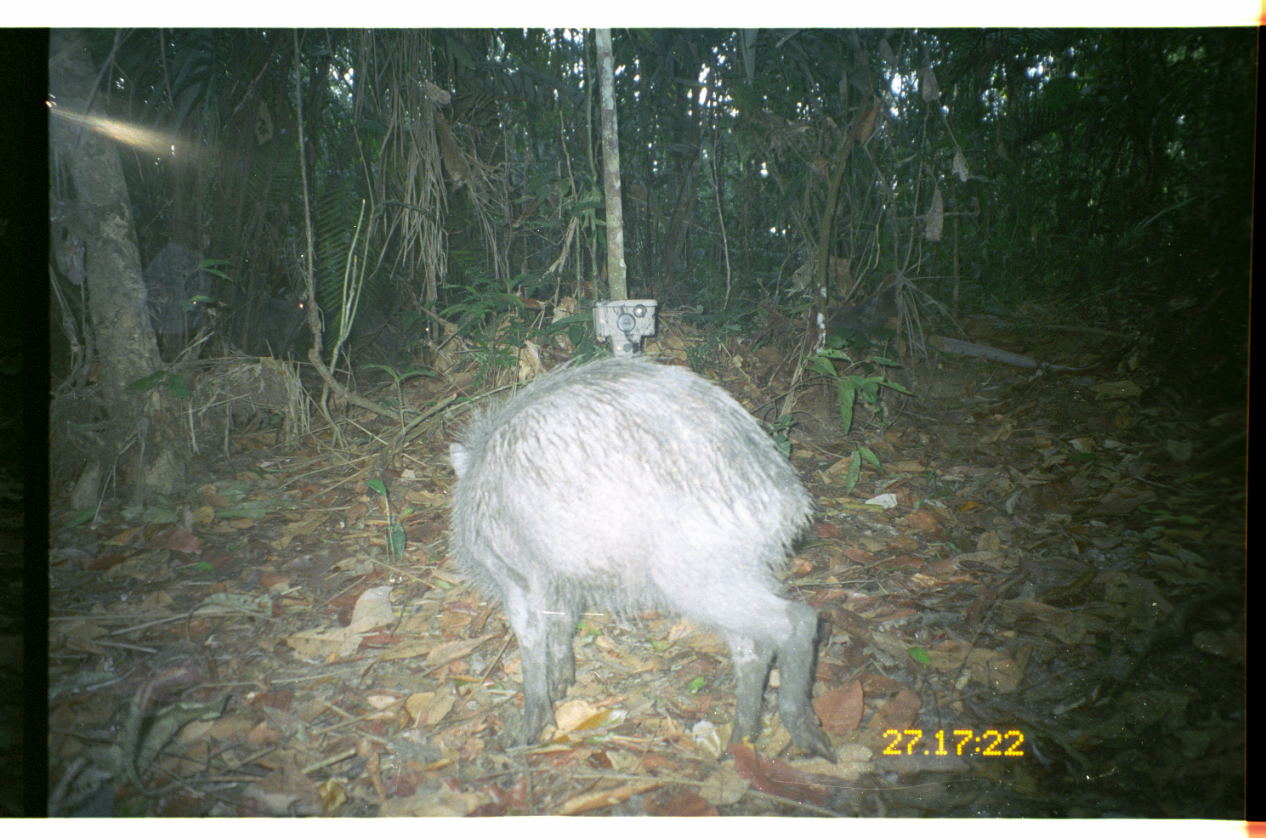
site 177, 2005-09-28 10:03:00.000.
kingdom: Animalia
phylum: Chordata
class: Mammalia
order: Artiodactyla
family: Tayassuidae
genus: Tayassu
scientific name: Tayassu pecari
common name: white-lipped peccary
Tayassu pecari (white-lipped peccary).